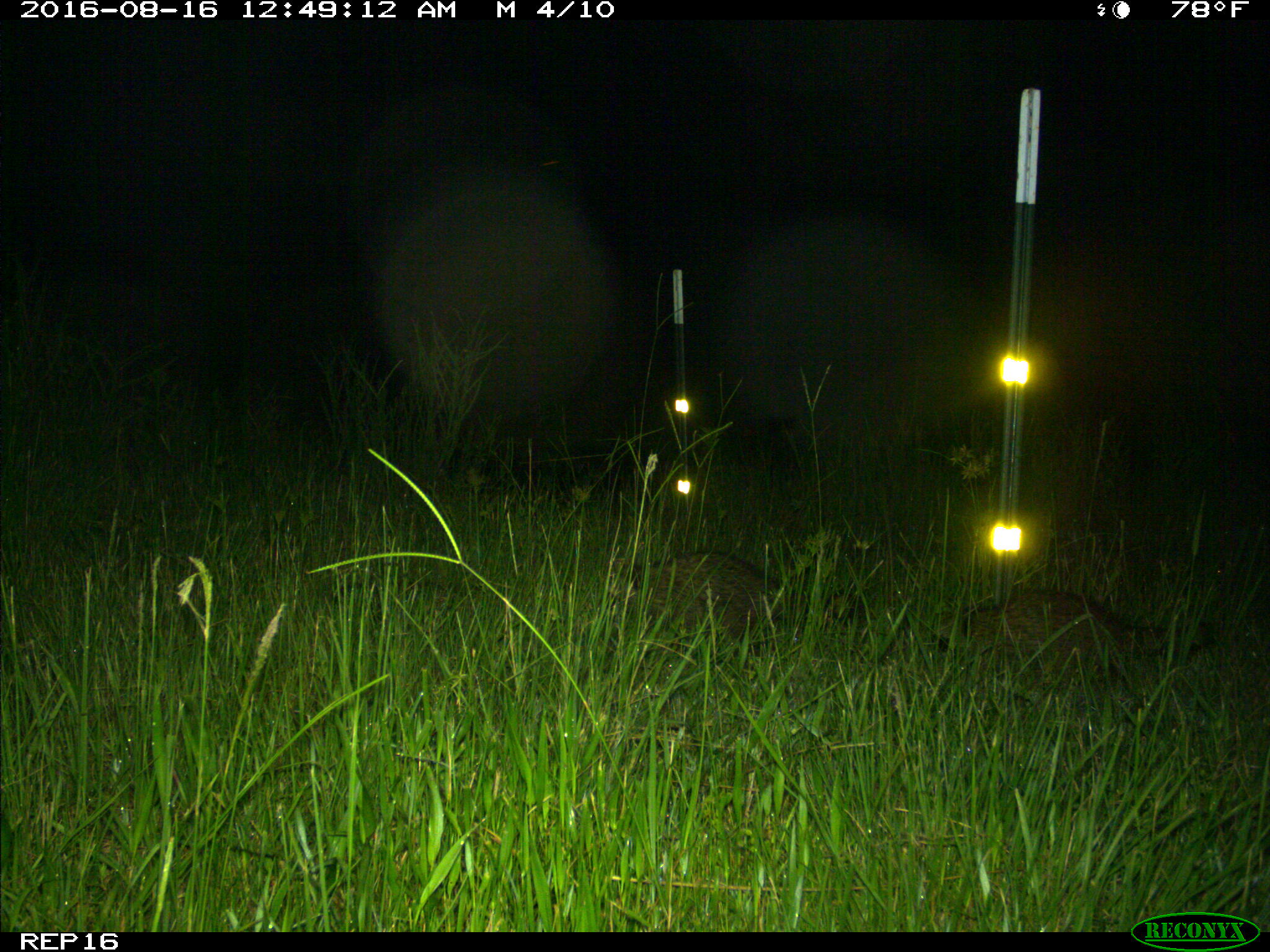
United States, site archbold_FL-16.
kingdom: Animalia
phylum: Chordata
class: Mammalia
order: Carnivora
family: Procyonidae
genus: Procyon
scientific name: Procyon lotor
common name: common raccoon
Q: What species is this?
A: Procyon lotor (common raccoon).